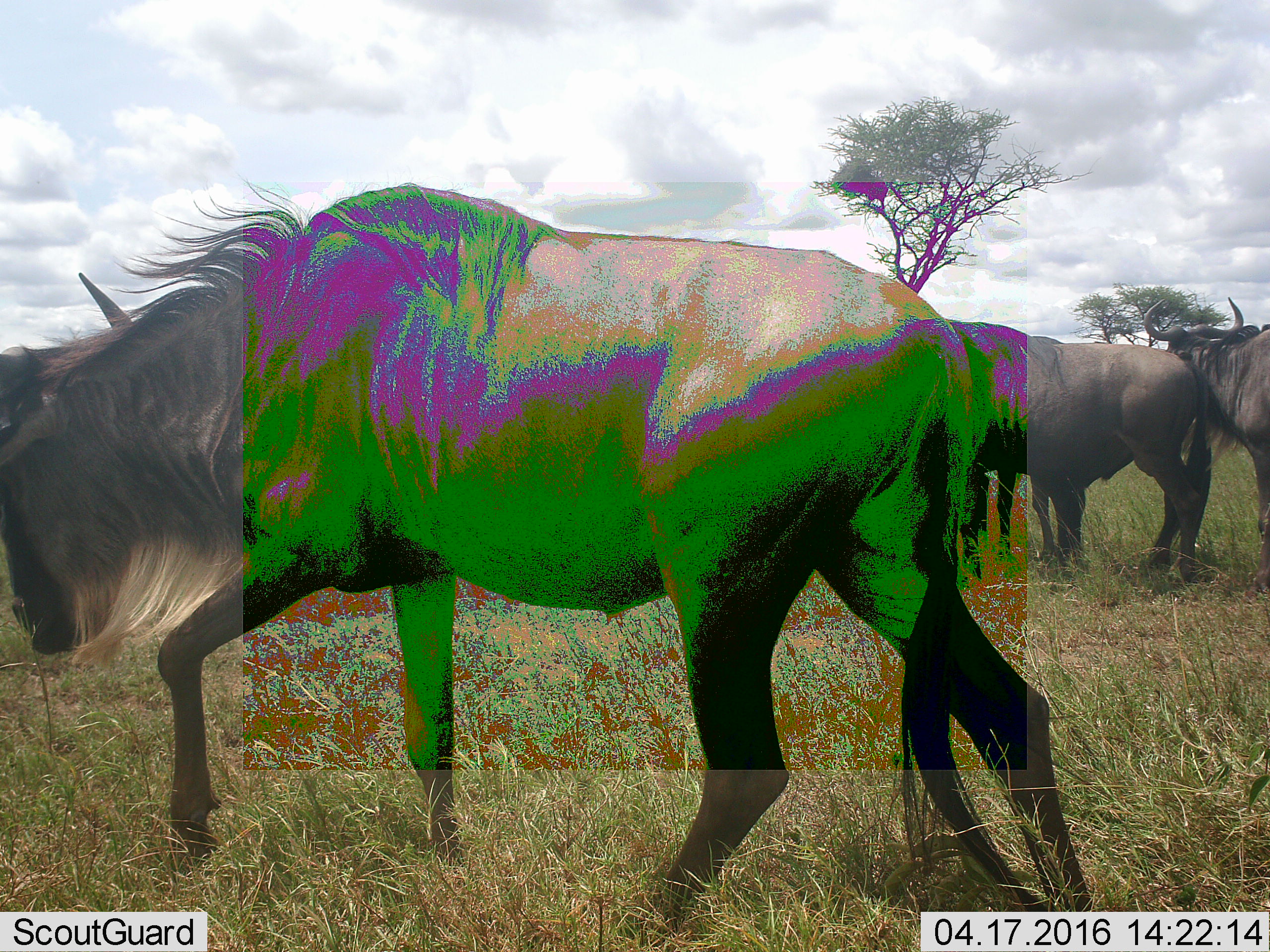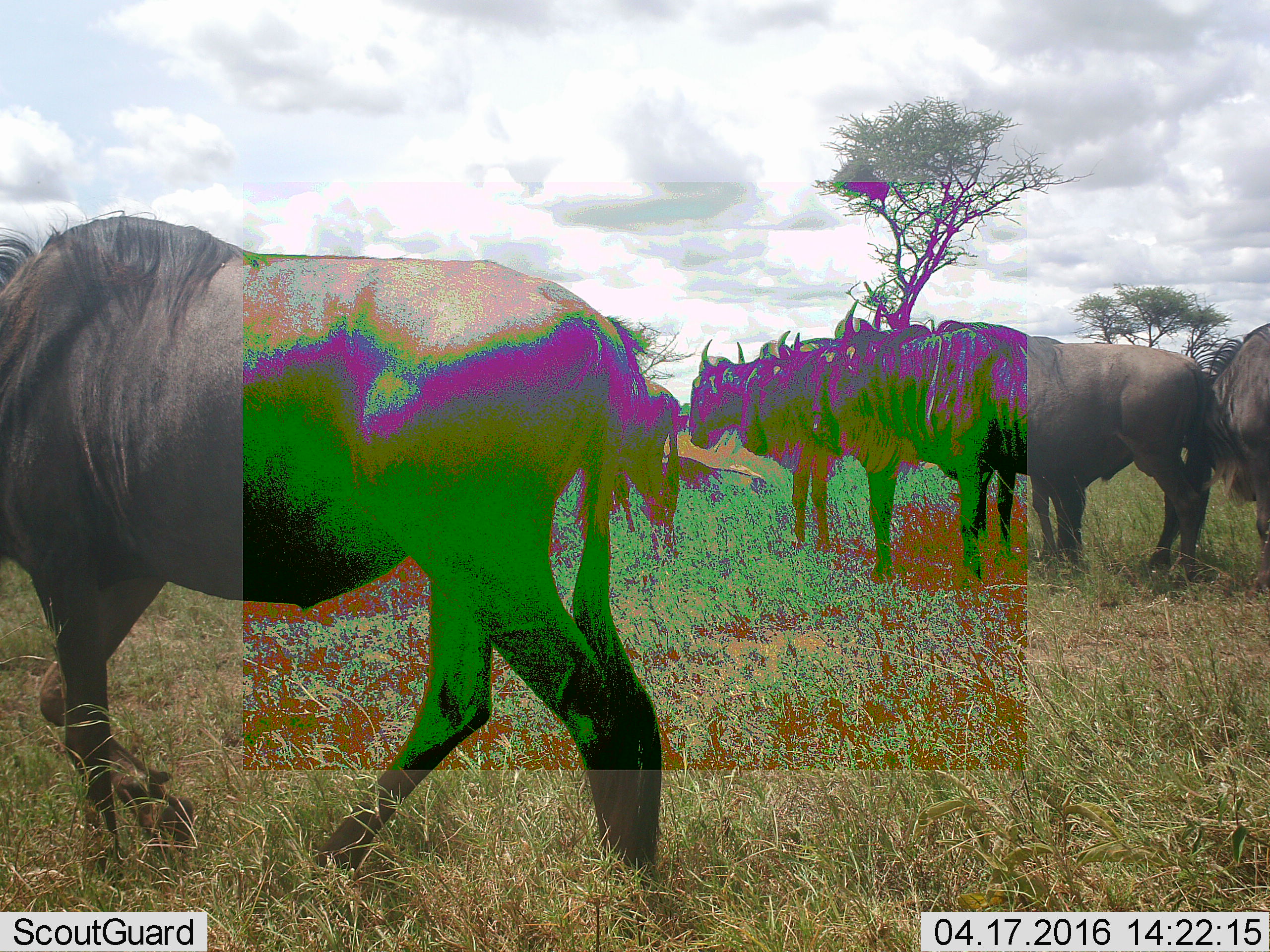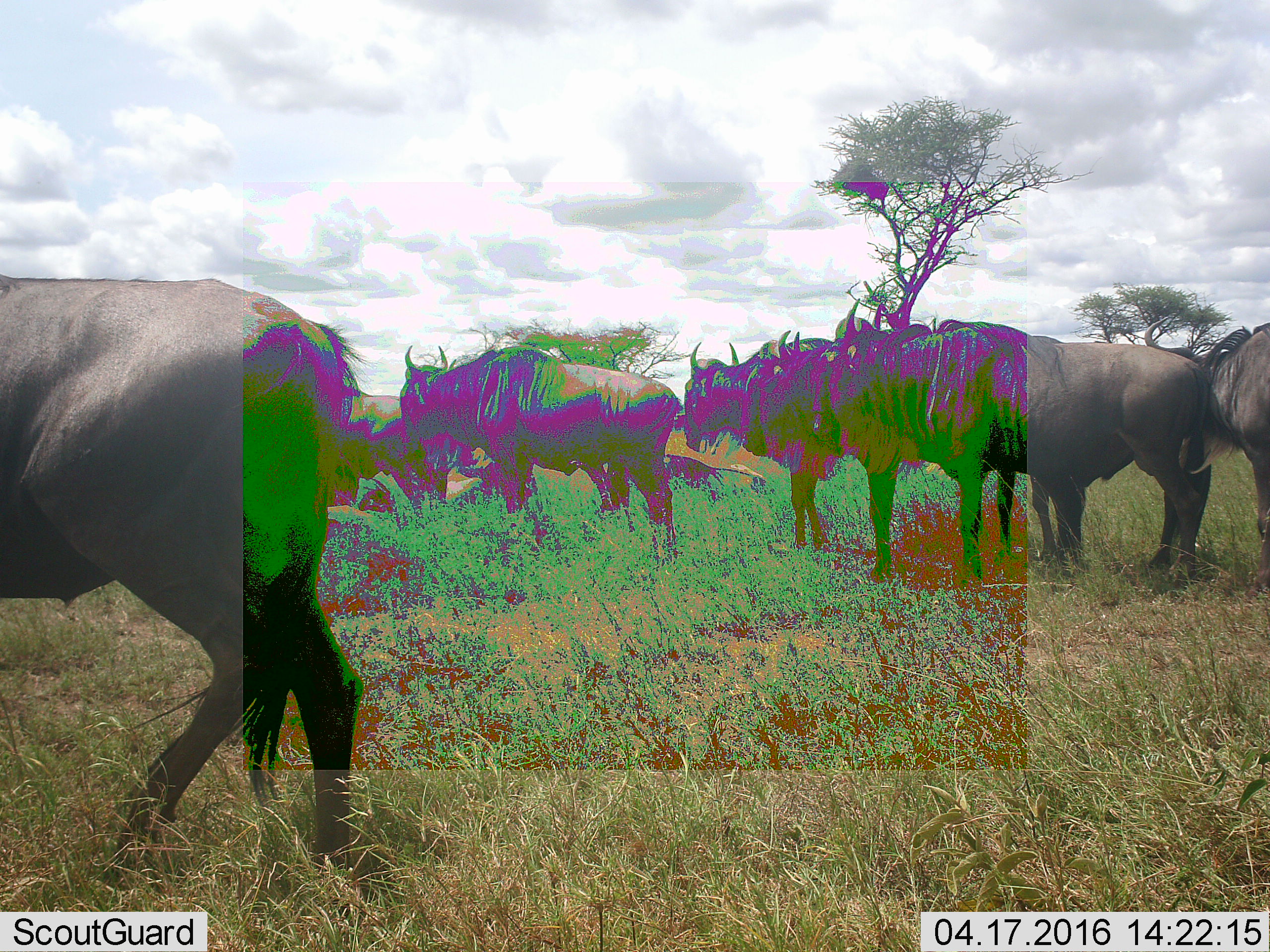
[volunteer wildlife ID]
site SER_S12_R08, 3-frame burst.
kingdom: Animalia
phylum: Chordata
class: Mammalia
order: Artiodactyla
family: Bovidae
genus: Connochaetes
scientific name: Connochaetes taurinus taurinus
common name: blue wildebeest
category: wildebeestblue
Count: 10.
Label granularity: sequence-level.